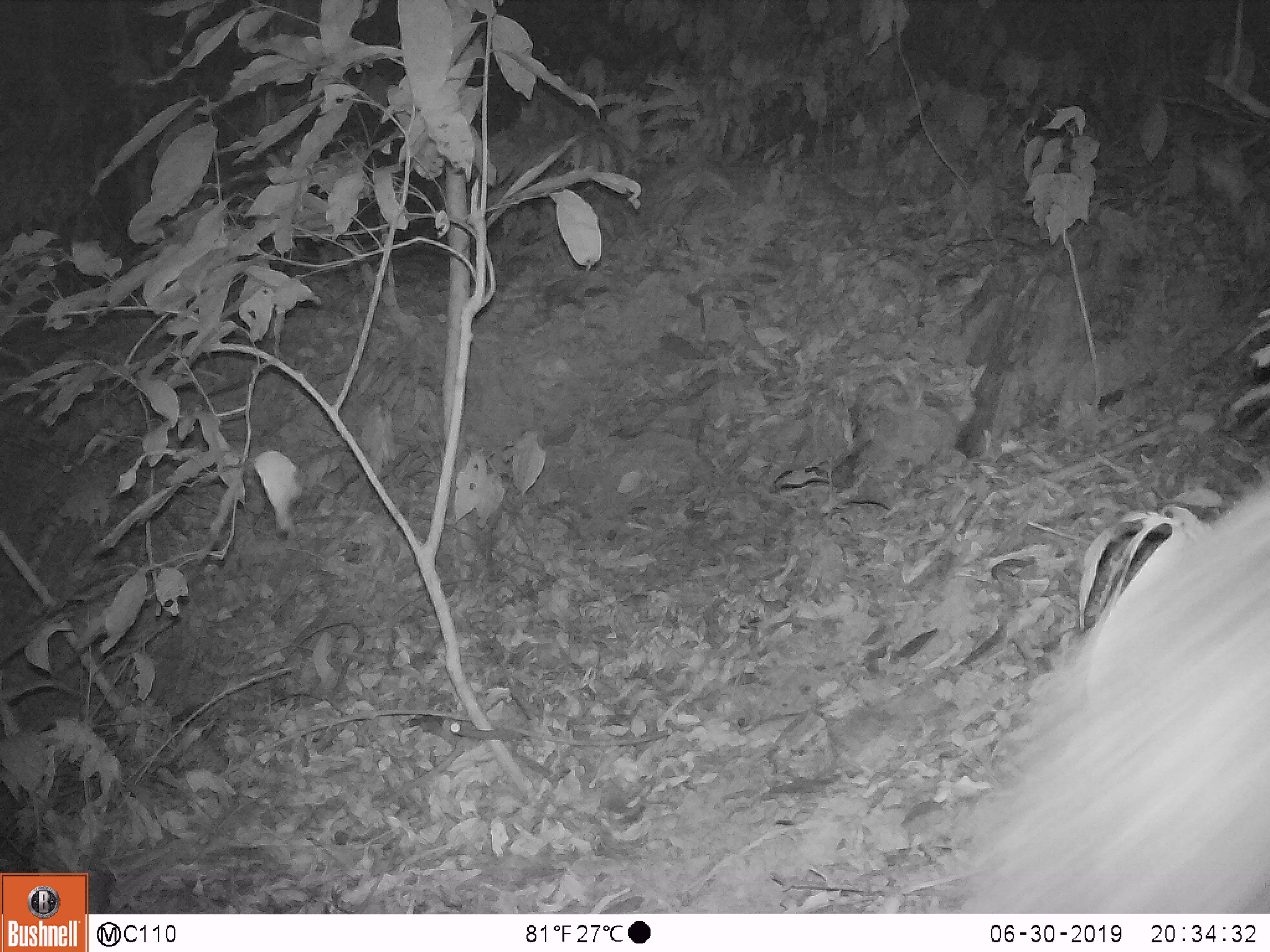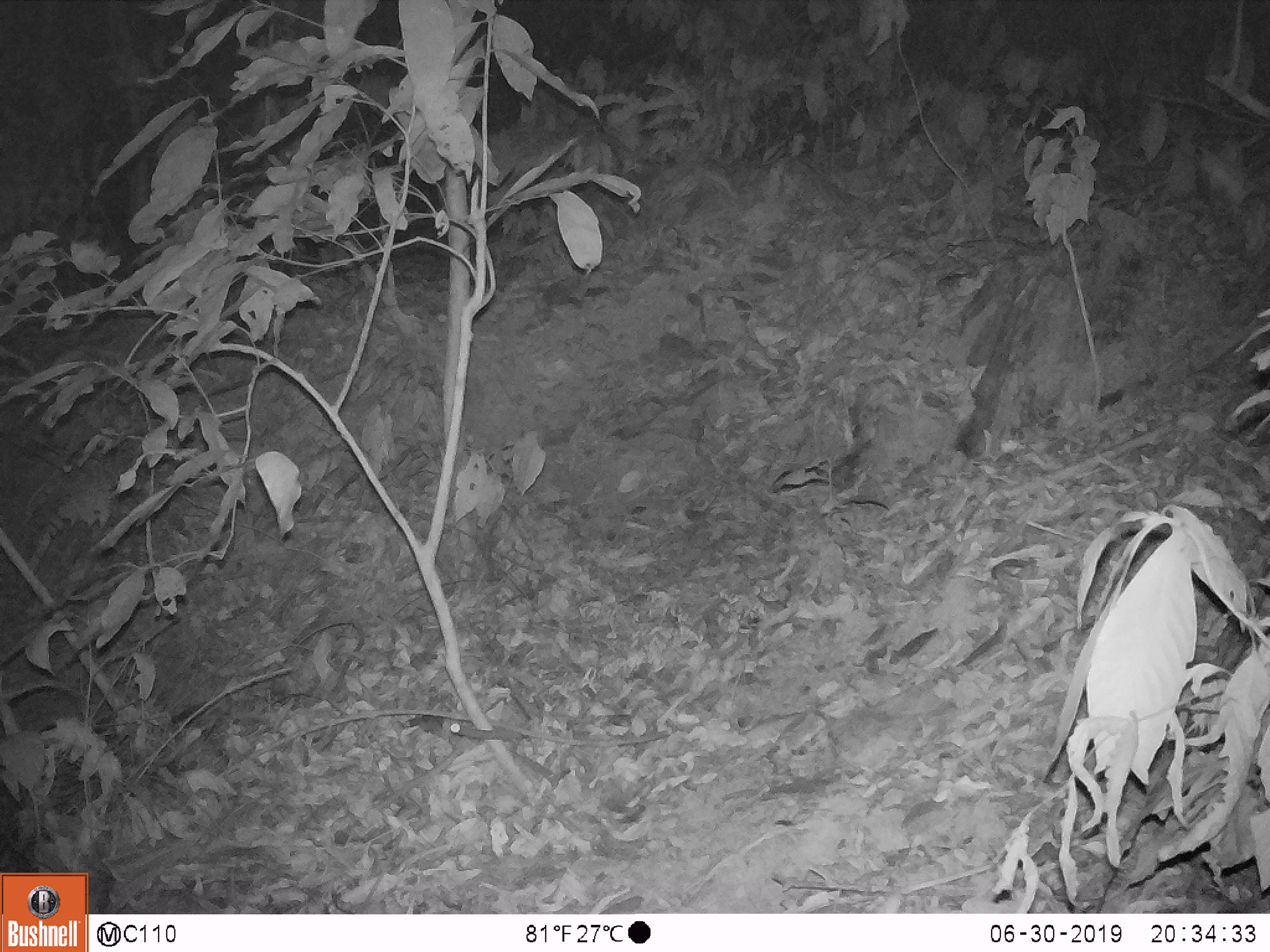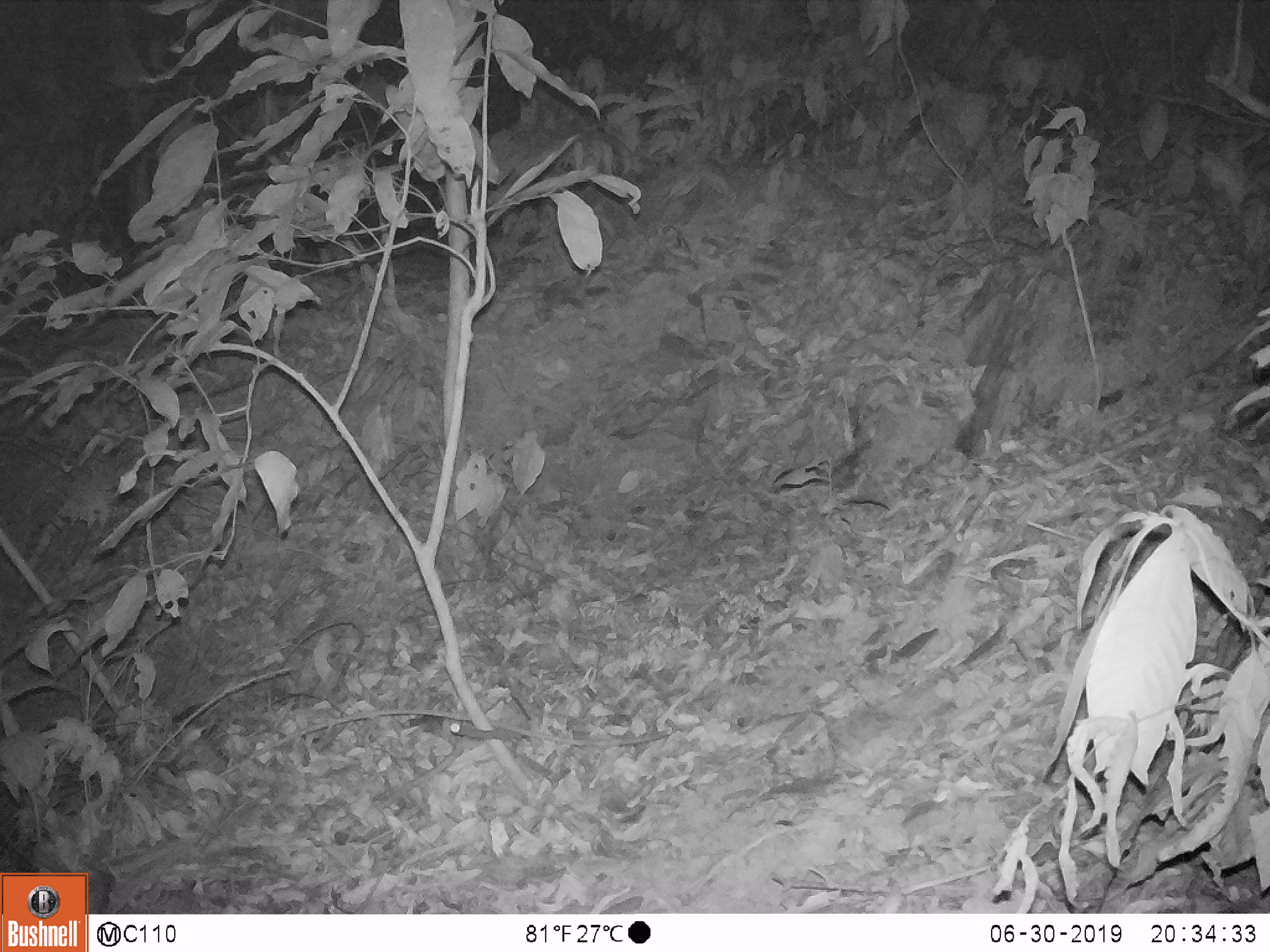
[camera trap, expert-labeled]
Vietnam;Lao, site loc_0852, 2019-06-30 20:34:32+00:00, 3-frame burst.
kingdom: Animalia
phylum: Chordata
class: Mammalia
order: Artiodactyla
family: Bovidae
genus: Capricornis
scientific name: Capricornis sumatraensis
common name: chinese serow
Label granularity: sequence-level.